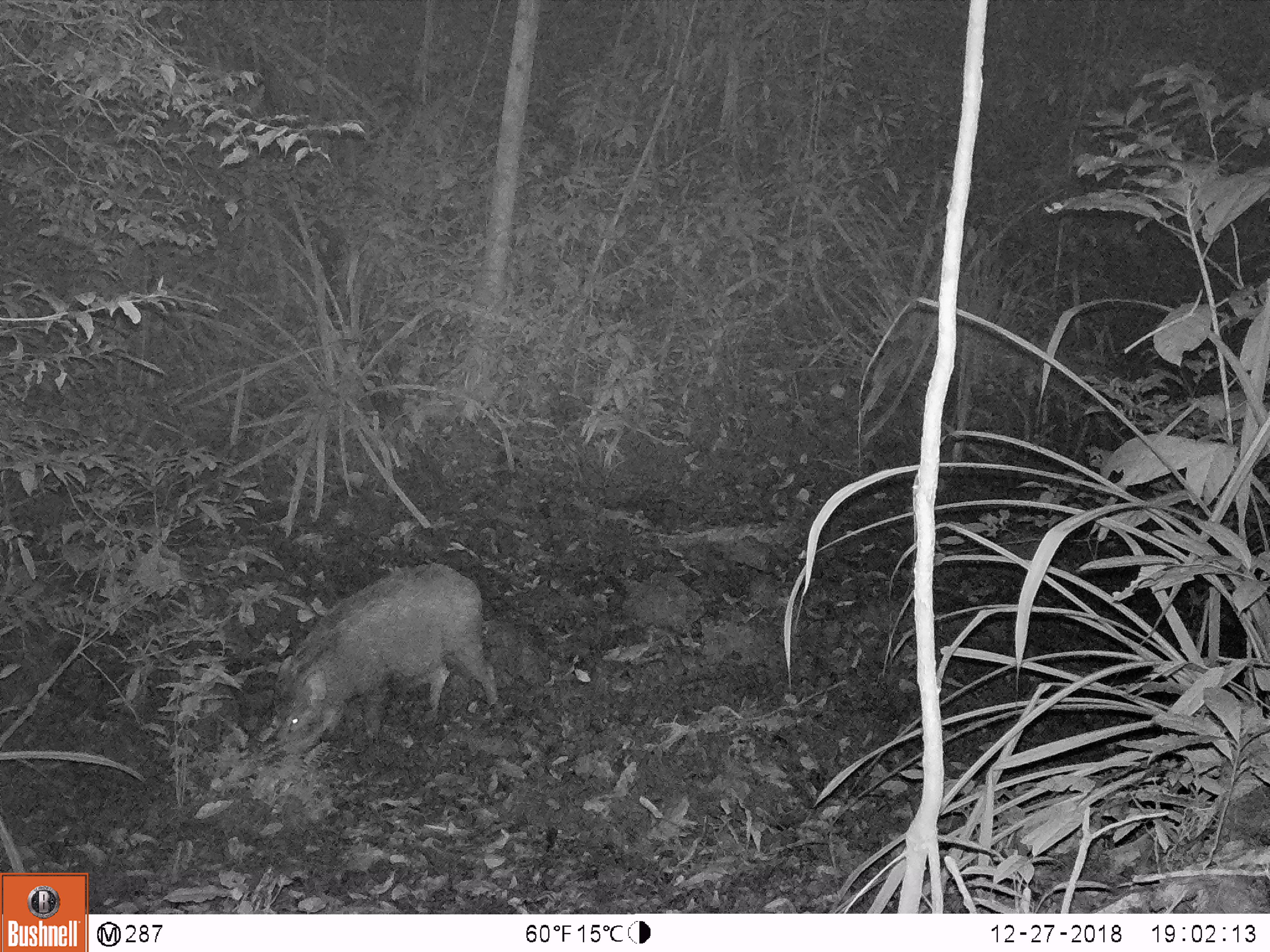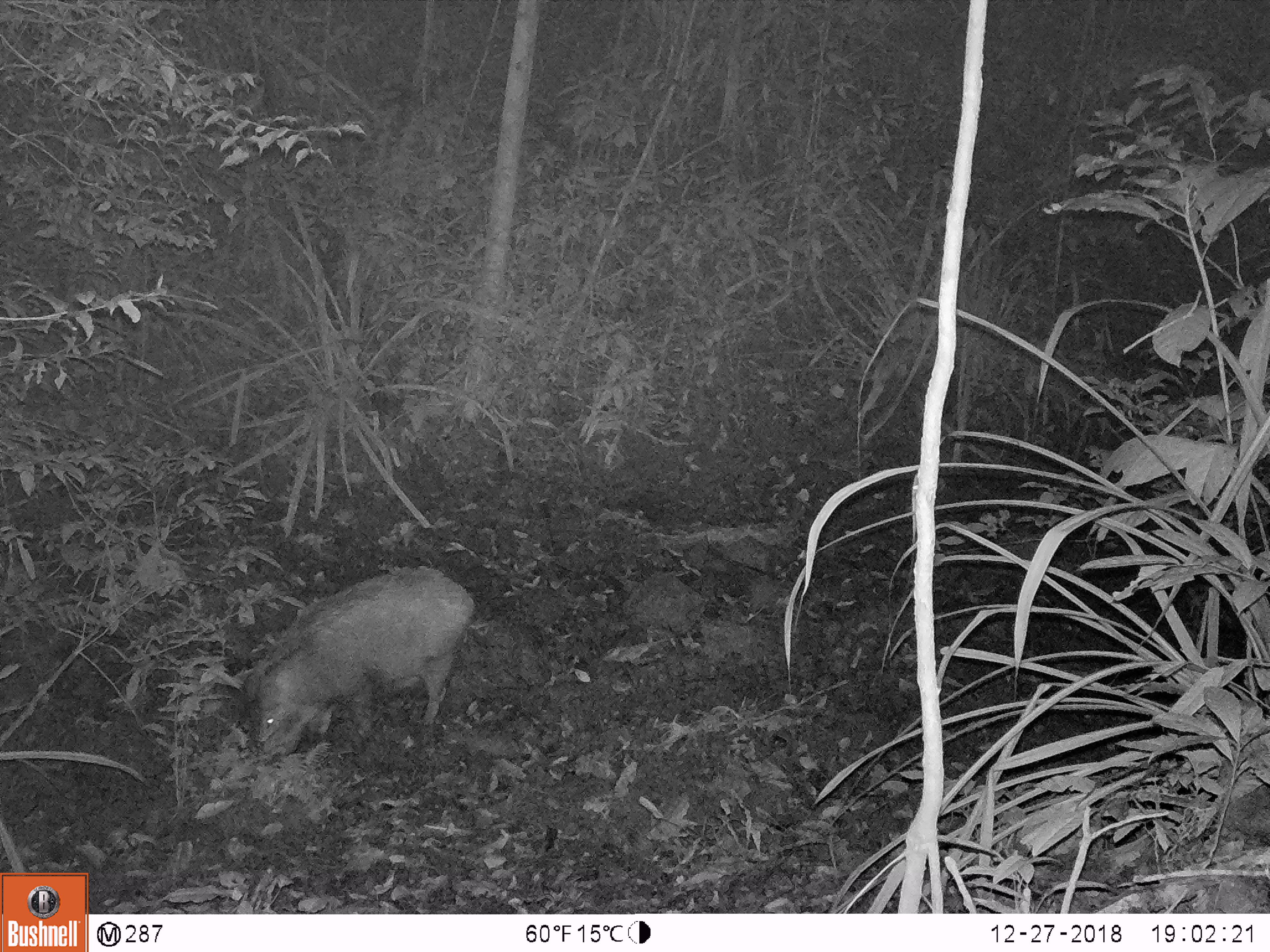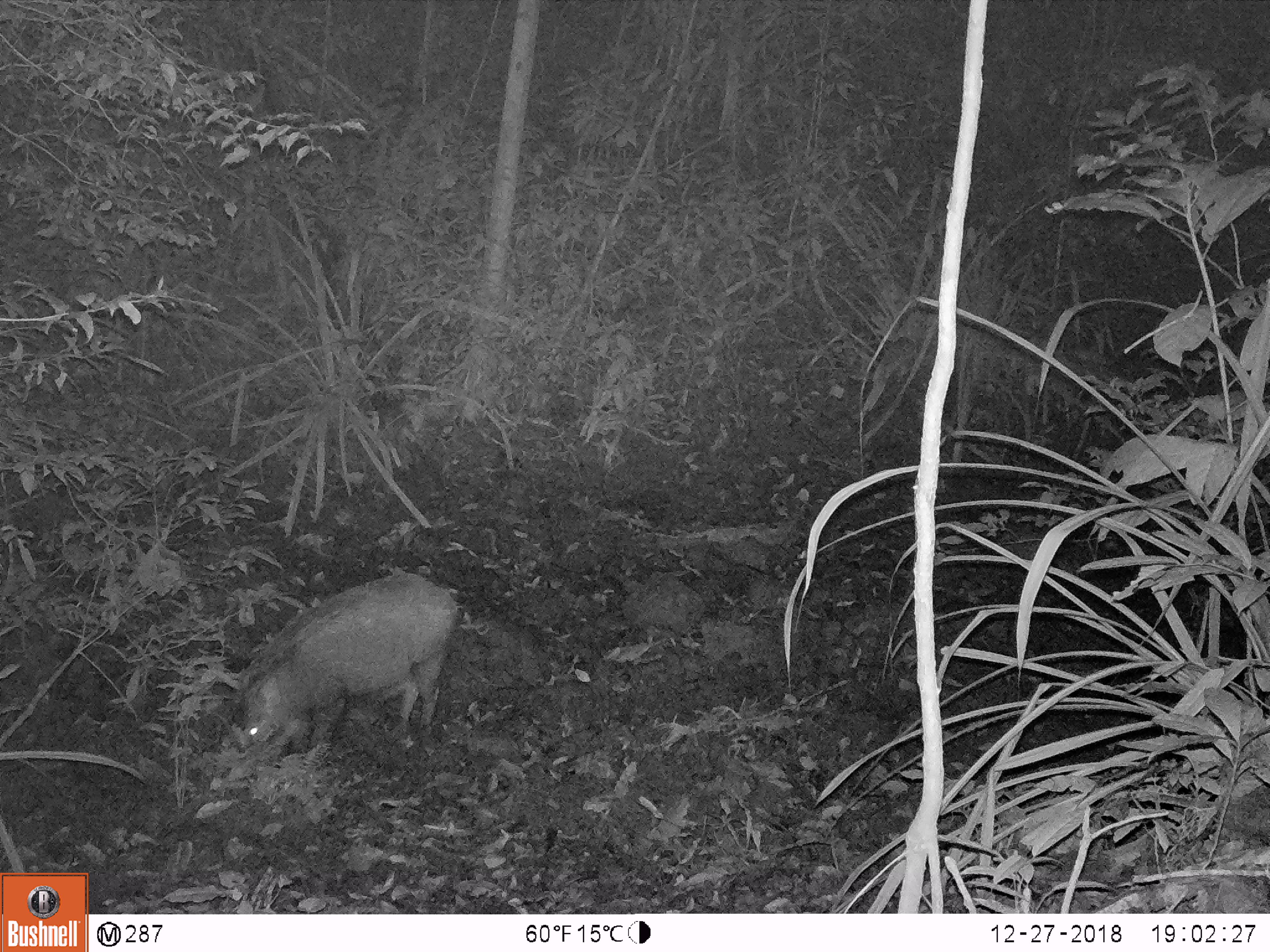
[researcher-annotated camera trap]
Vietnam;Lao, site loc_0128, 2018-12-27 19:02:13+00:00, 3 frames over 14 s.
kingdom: Animalia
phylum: Chordata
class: Mammalia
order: Artiodactyla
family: Suidae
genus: Sus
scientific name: Sus scrofa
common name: eurasian wild pig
Eurasian wild pig (Sus scrofa). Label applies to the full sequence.